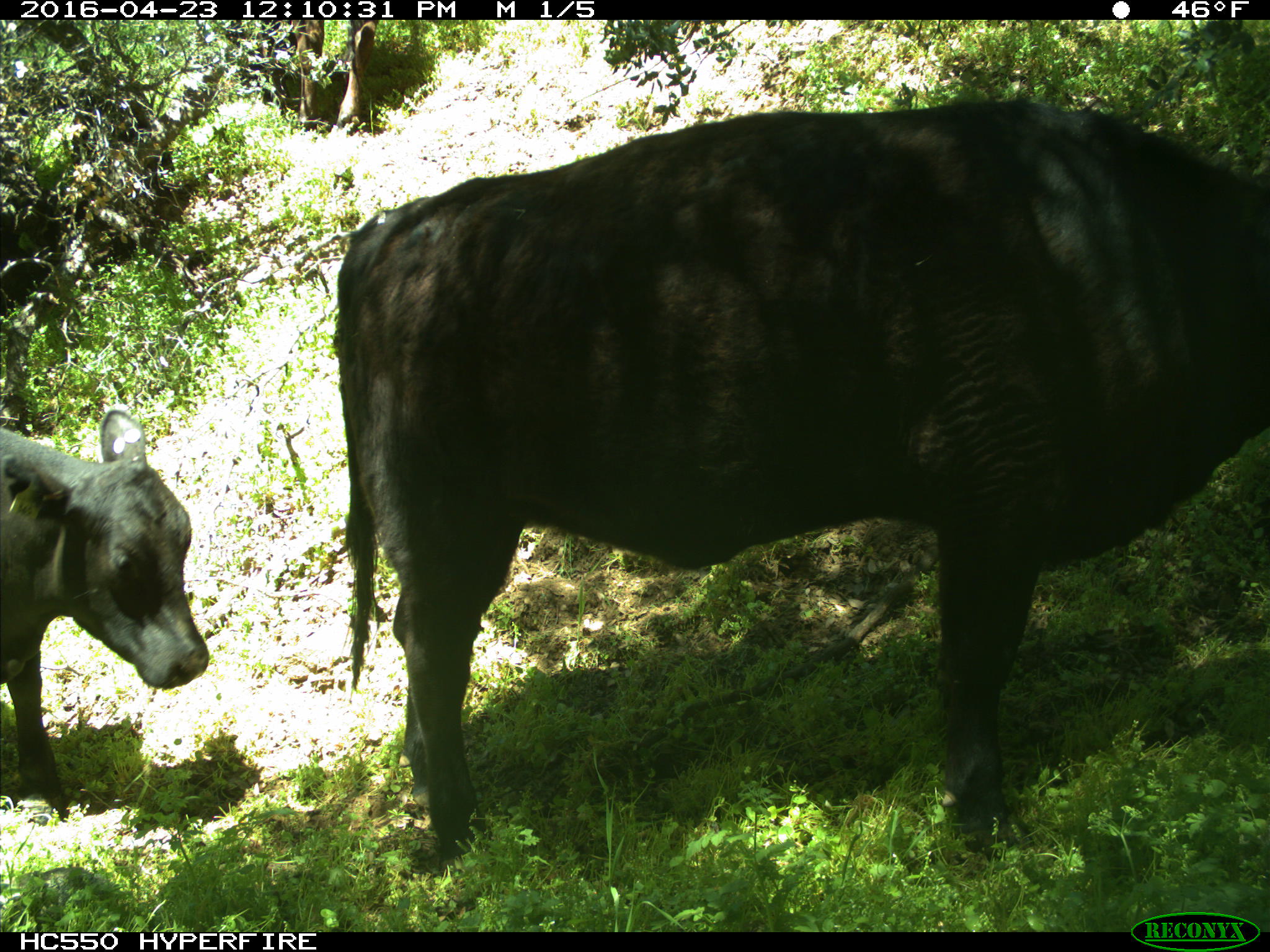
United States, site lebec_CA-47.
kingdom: Animalia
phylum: Chordata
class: Mammalia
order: Artiodactyla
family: Bovidae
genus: Bos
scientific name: Bos taurus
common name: domestic cow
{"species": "Bos taurus (domestic cow)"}